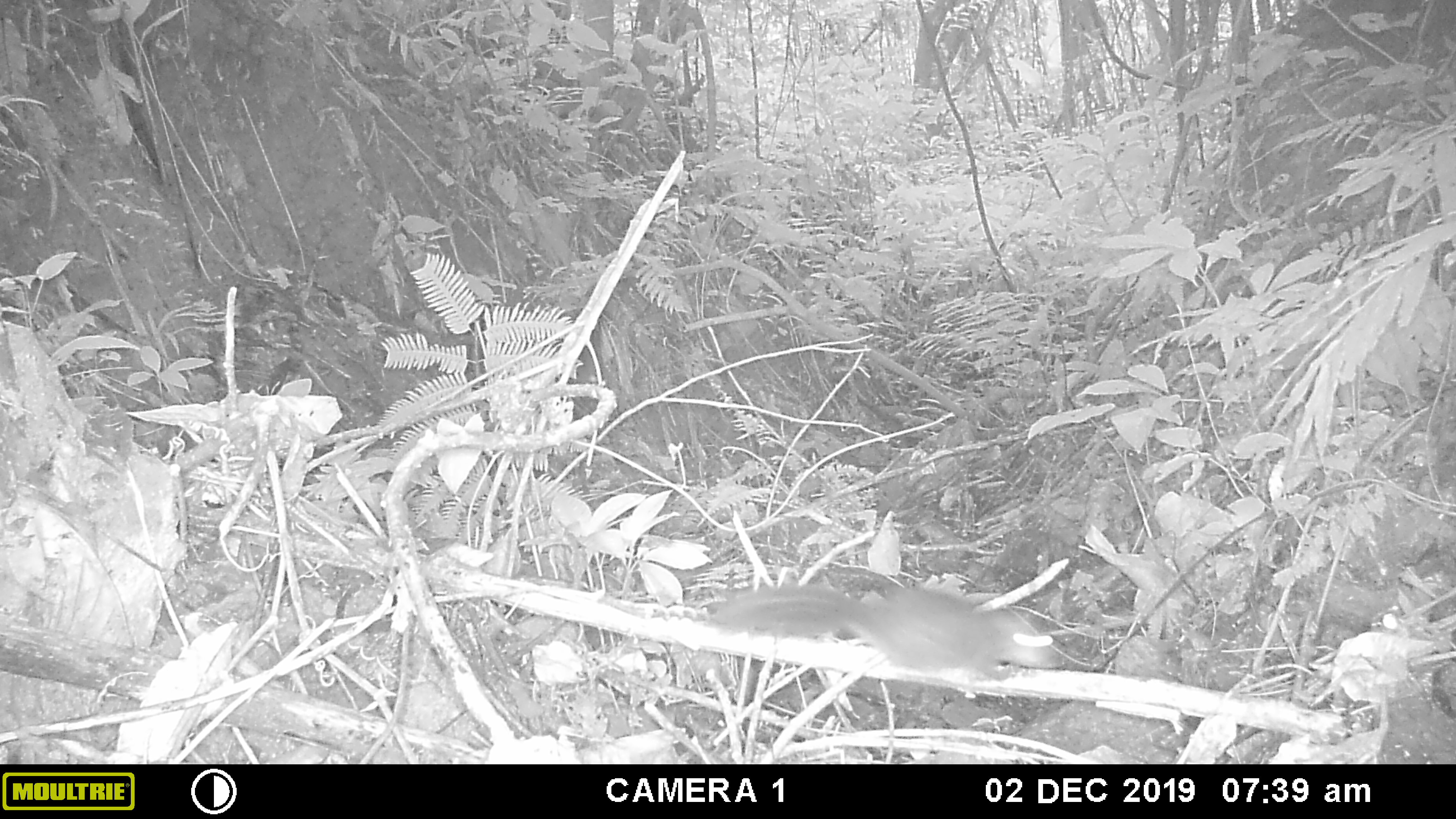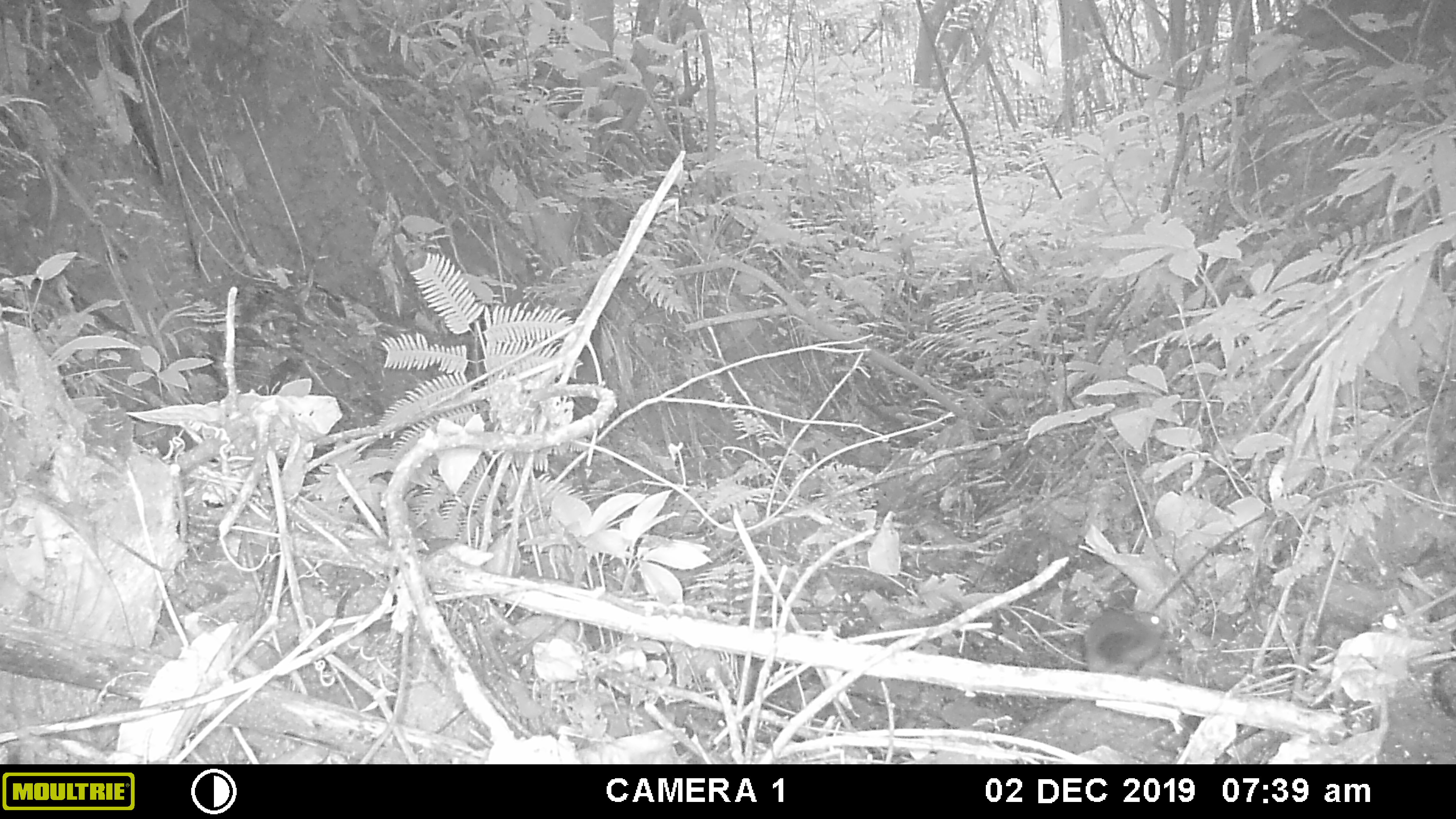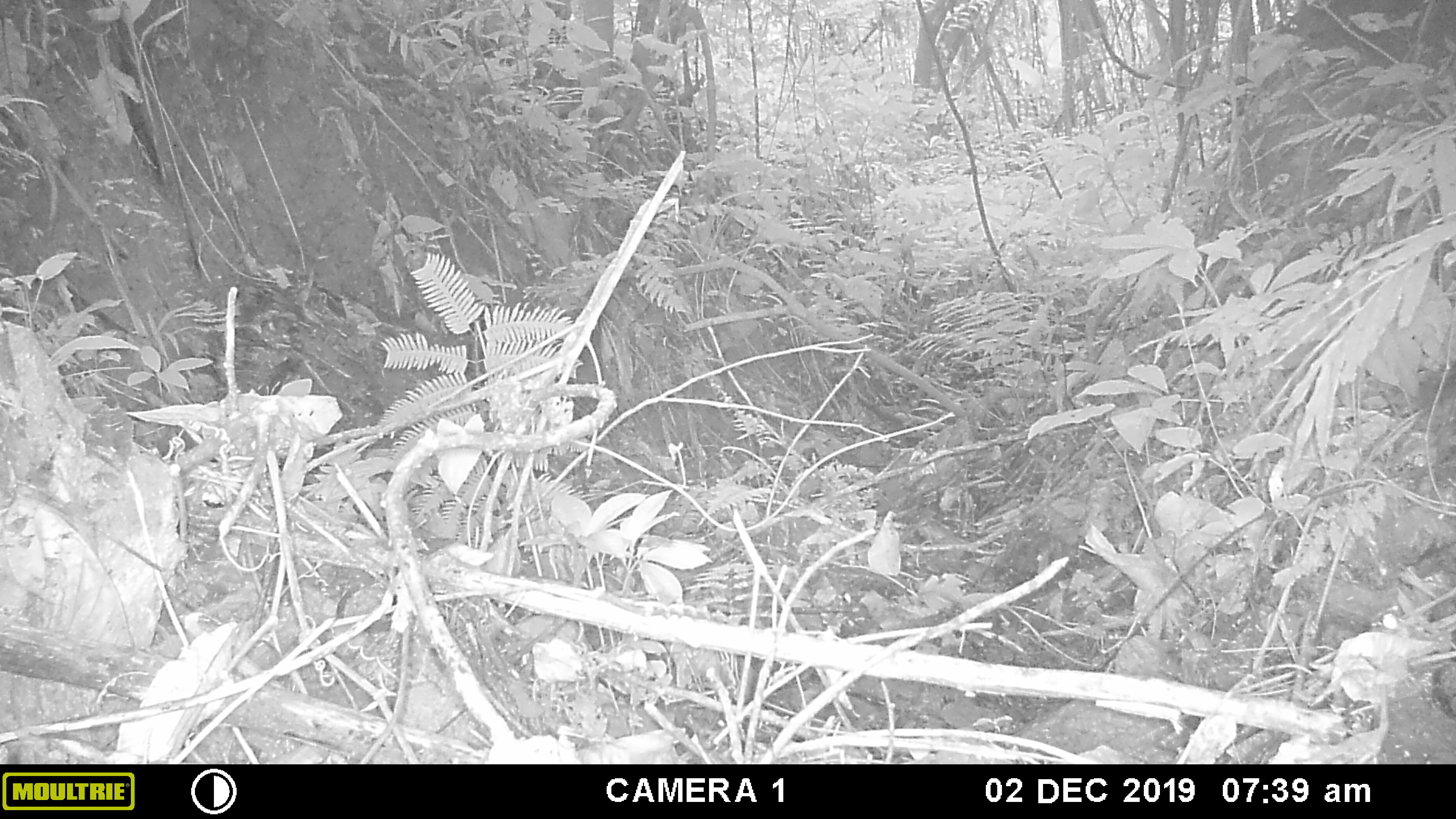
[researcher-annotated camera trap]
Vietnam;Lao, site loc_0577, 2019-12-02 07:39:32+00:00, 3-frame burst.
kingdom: Animalia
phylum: Chordata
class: Mammalia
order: Rodentia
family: Sciuridae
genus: Dremomys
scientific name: Dremomys rufigenis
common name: red-cheeked squirrel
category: red cheeked squirrel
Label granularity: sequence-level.